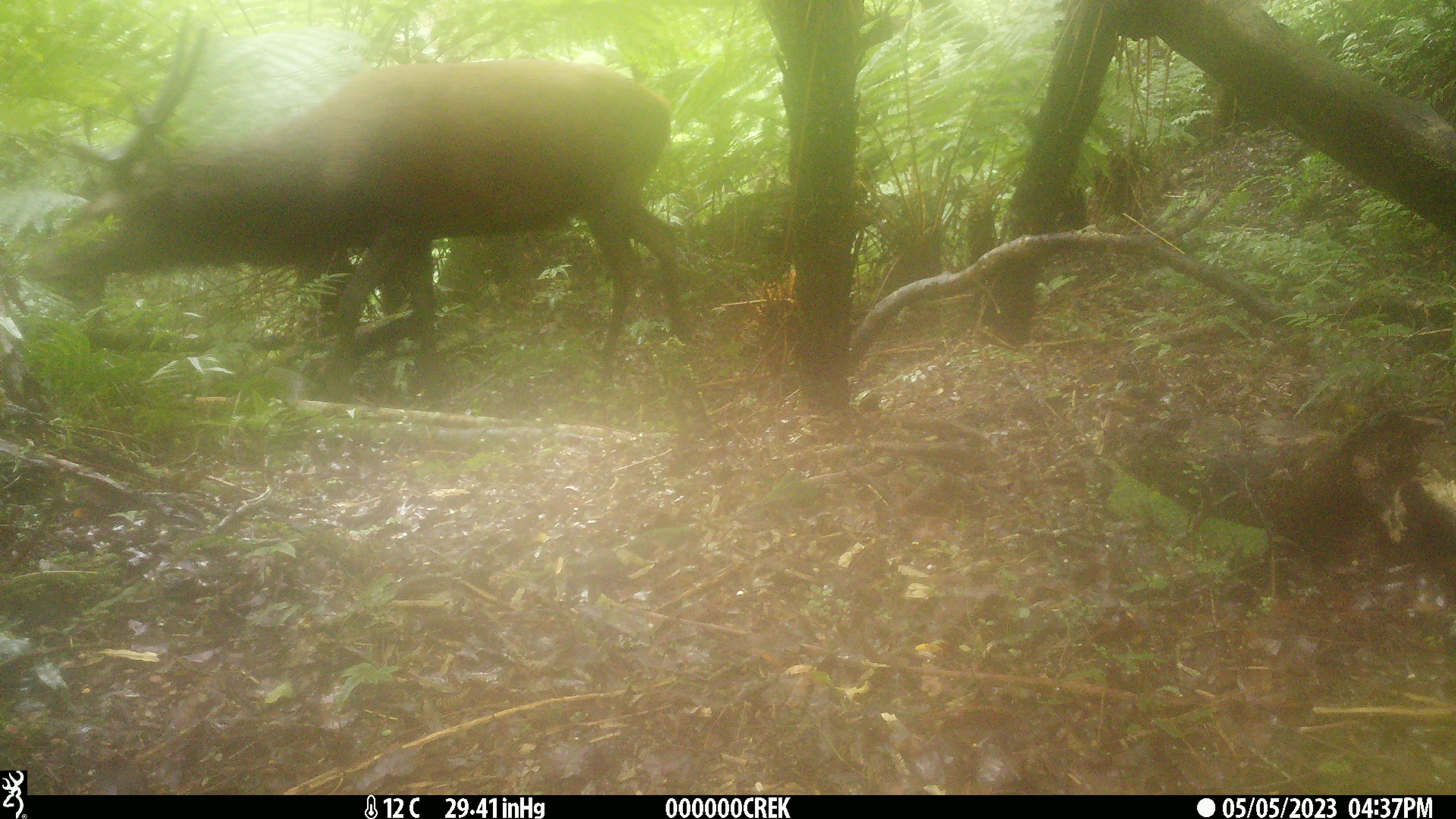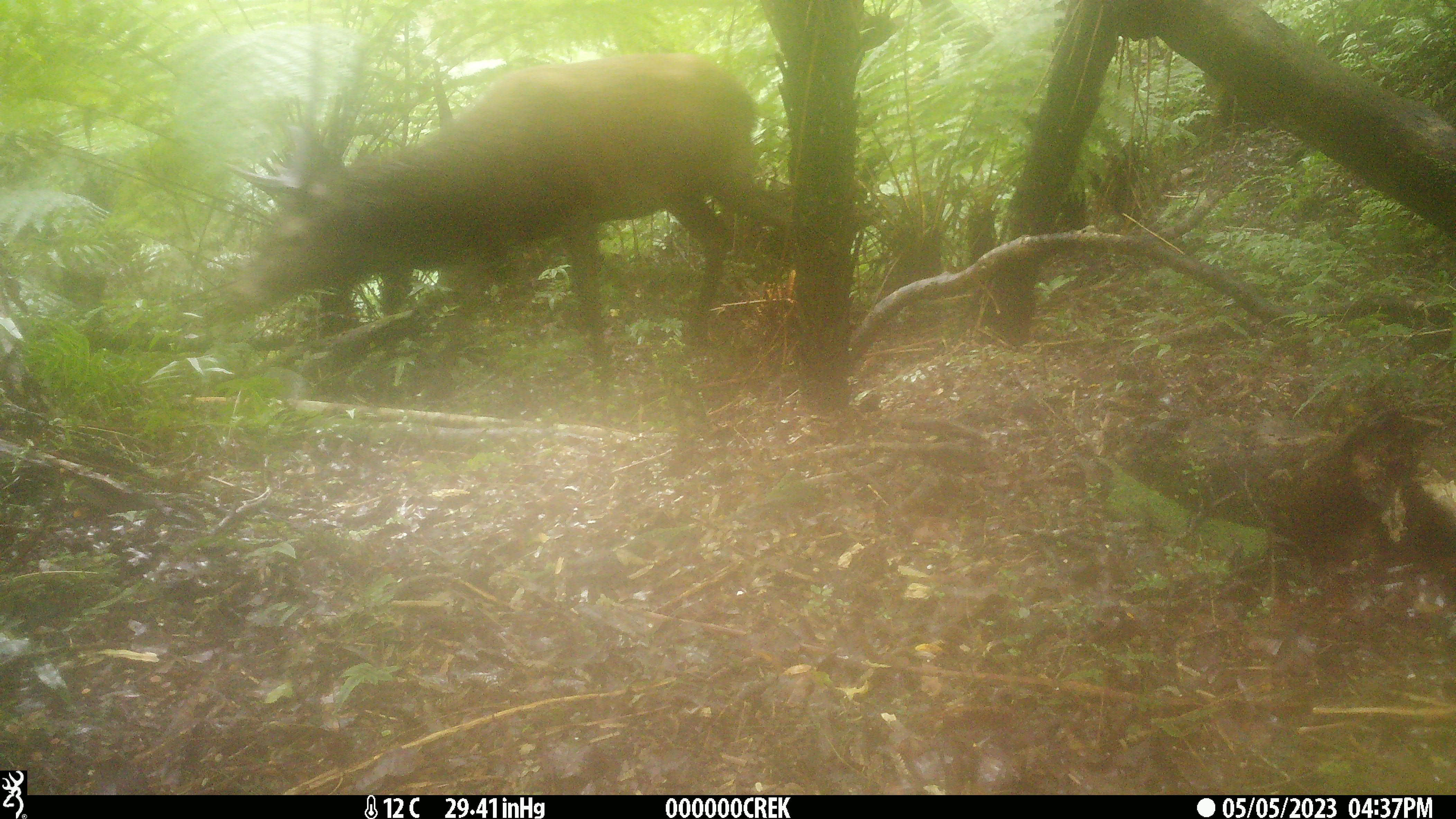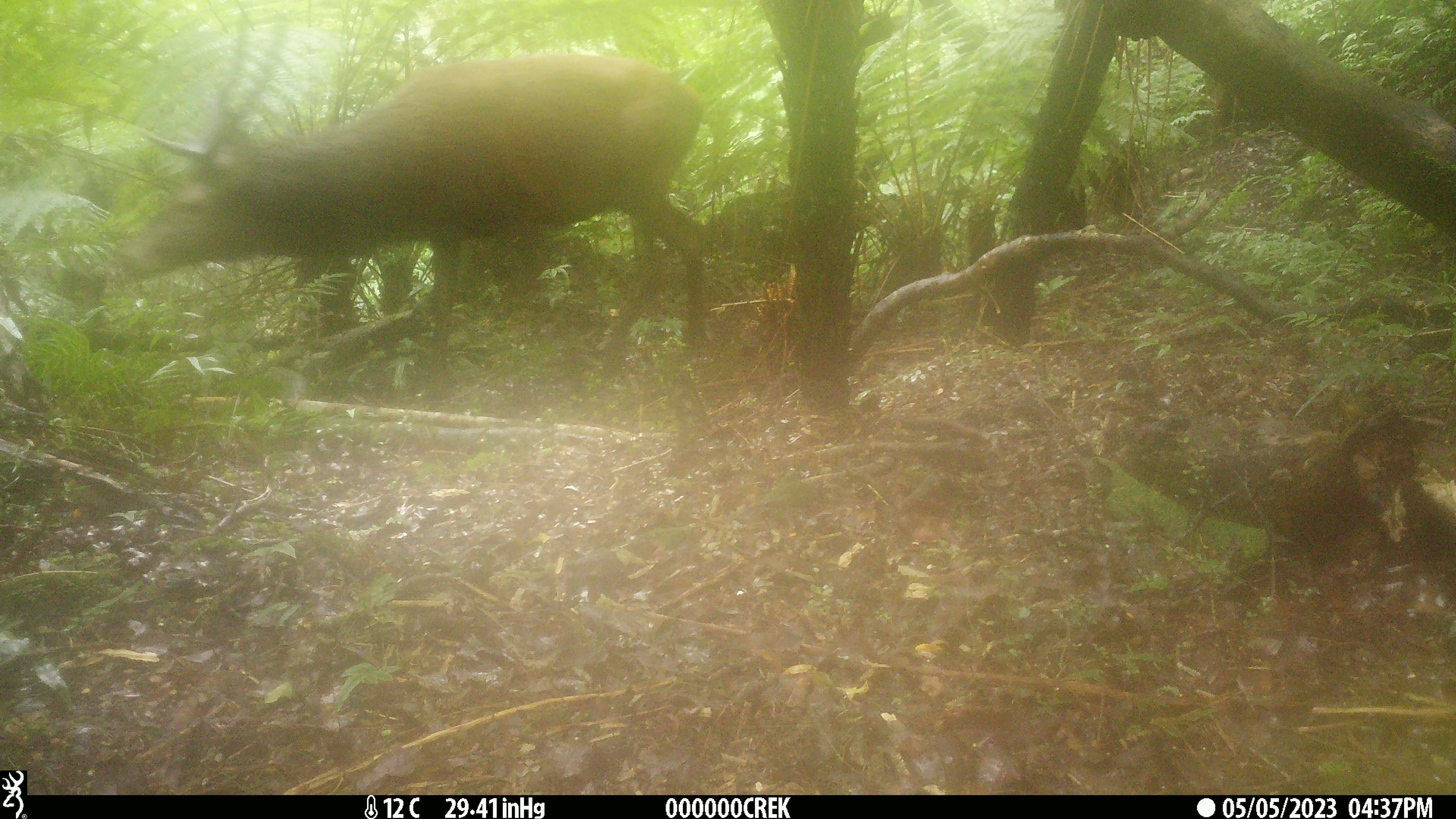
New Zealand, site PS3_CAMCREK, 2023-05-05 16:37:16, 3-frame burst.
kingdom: Animalia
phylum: Chordata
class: Mammalia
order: Artiodactyla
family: Cervidae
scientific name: Cervidae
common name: deer